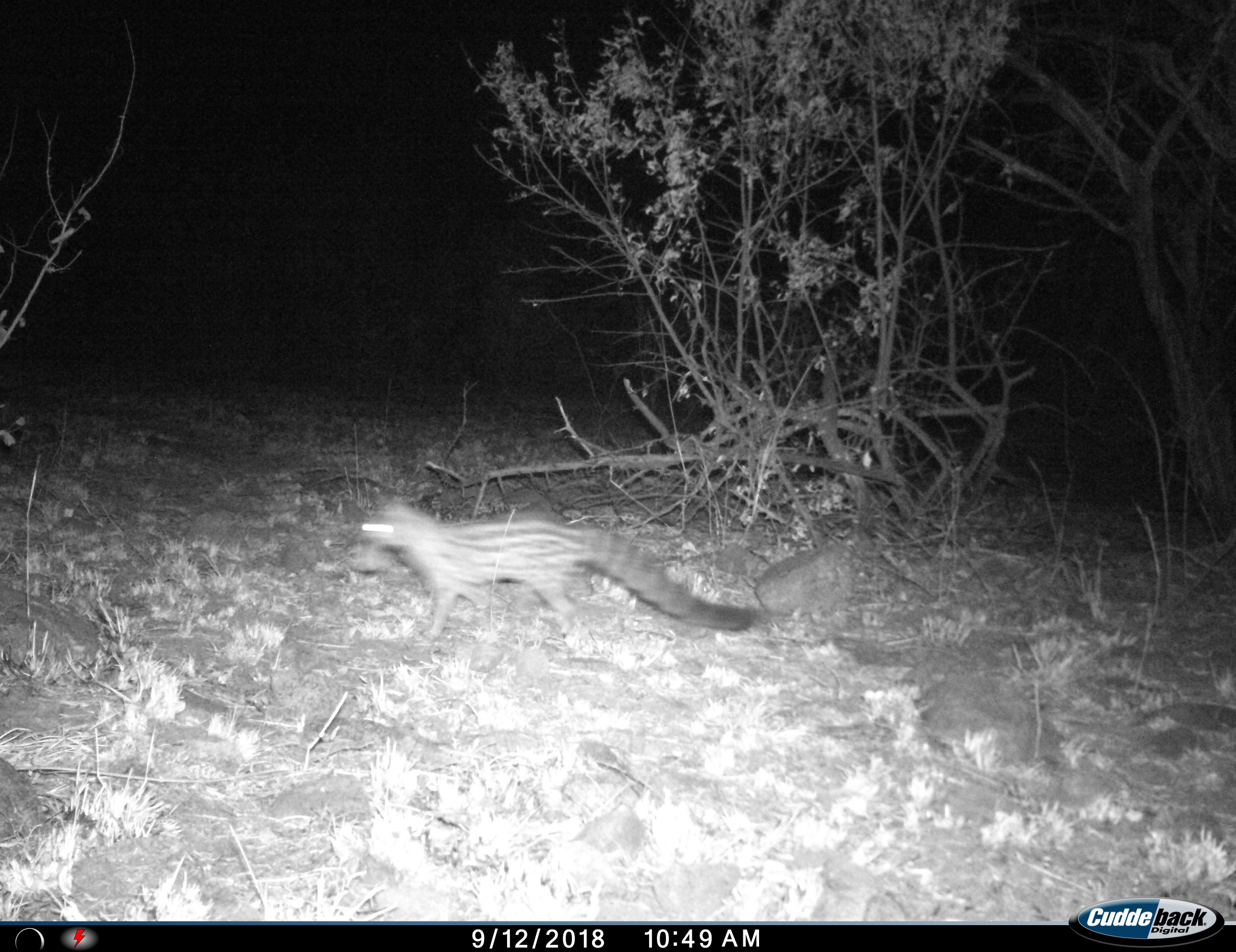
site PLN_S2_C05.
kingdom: Animalia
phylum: Chordata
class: Mammalia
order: Carnivora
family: Viverridae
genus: Genetta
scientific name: Genetta tigrina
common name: large-spotted genet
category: genetcapelargespotted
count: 1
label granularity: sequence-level